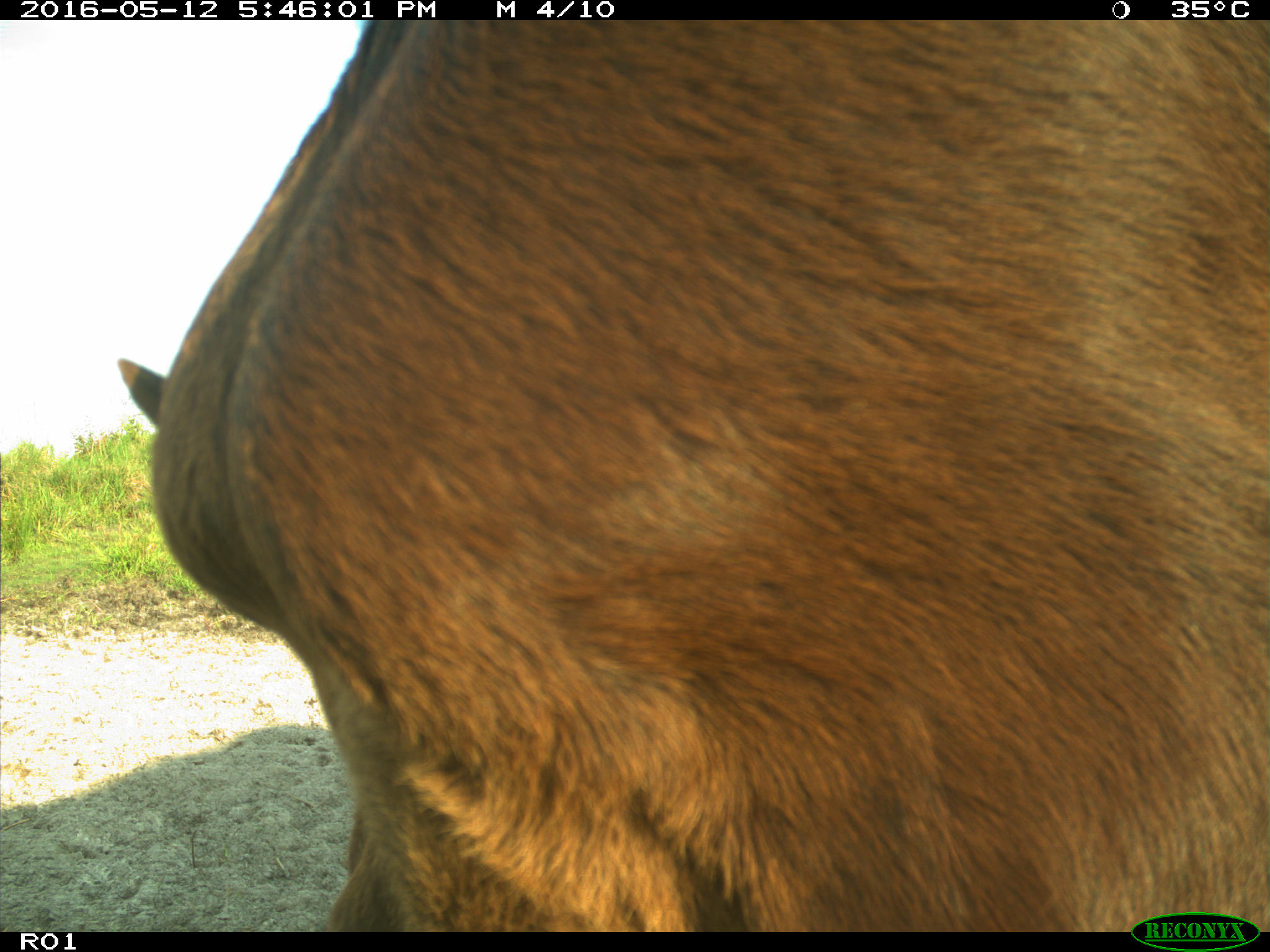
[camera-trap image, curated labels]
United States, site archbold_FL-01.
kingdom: Animalia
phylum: Chordata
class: Mammalia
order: Artiodactyla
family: Bovidae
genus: Bos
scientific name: Bos taurus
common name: domestic cow